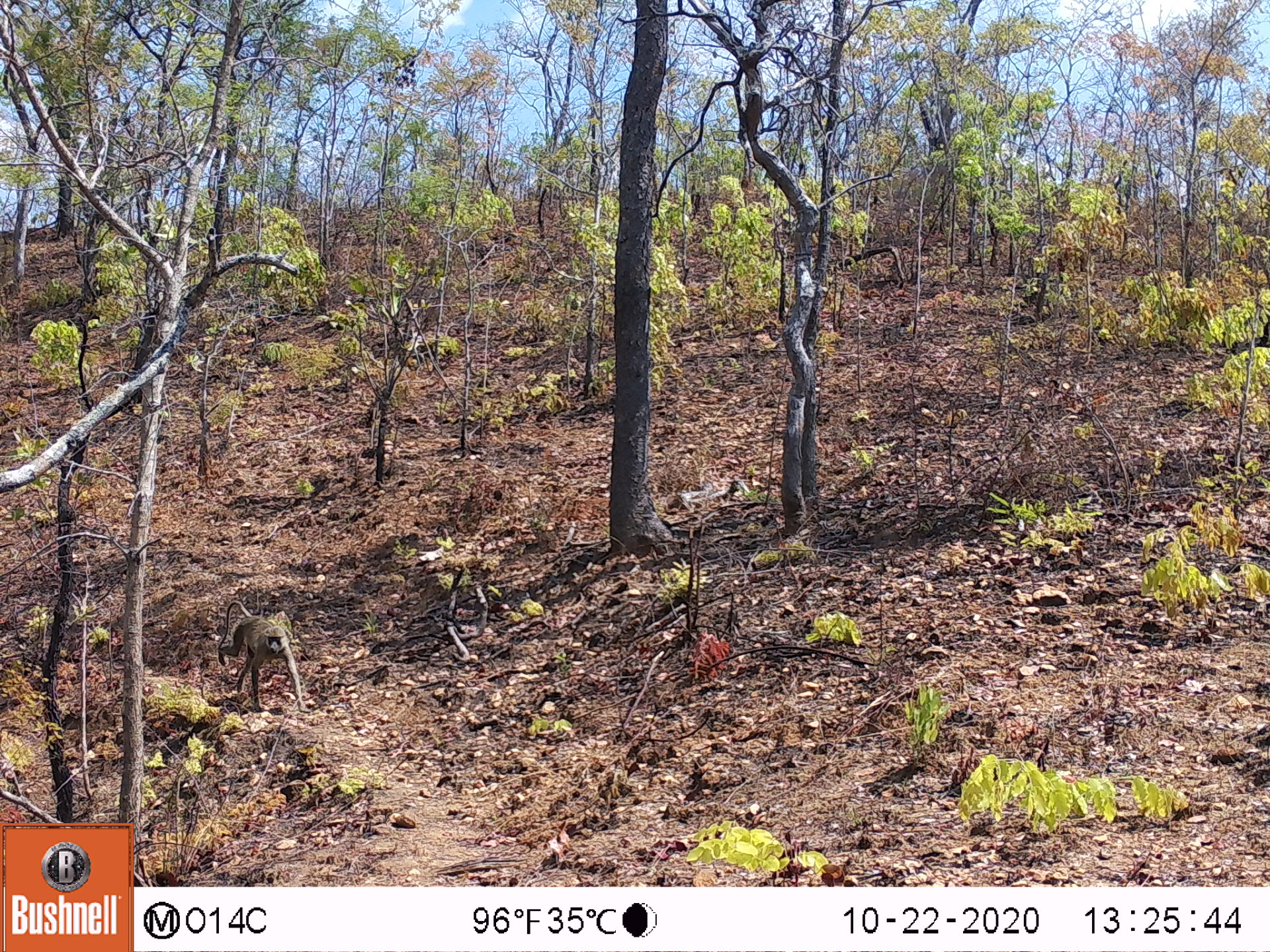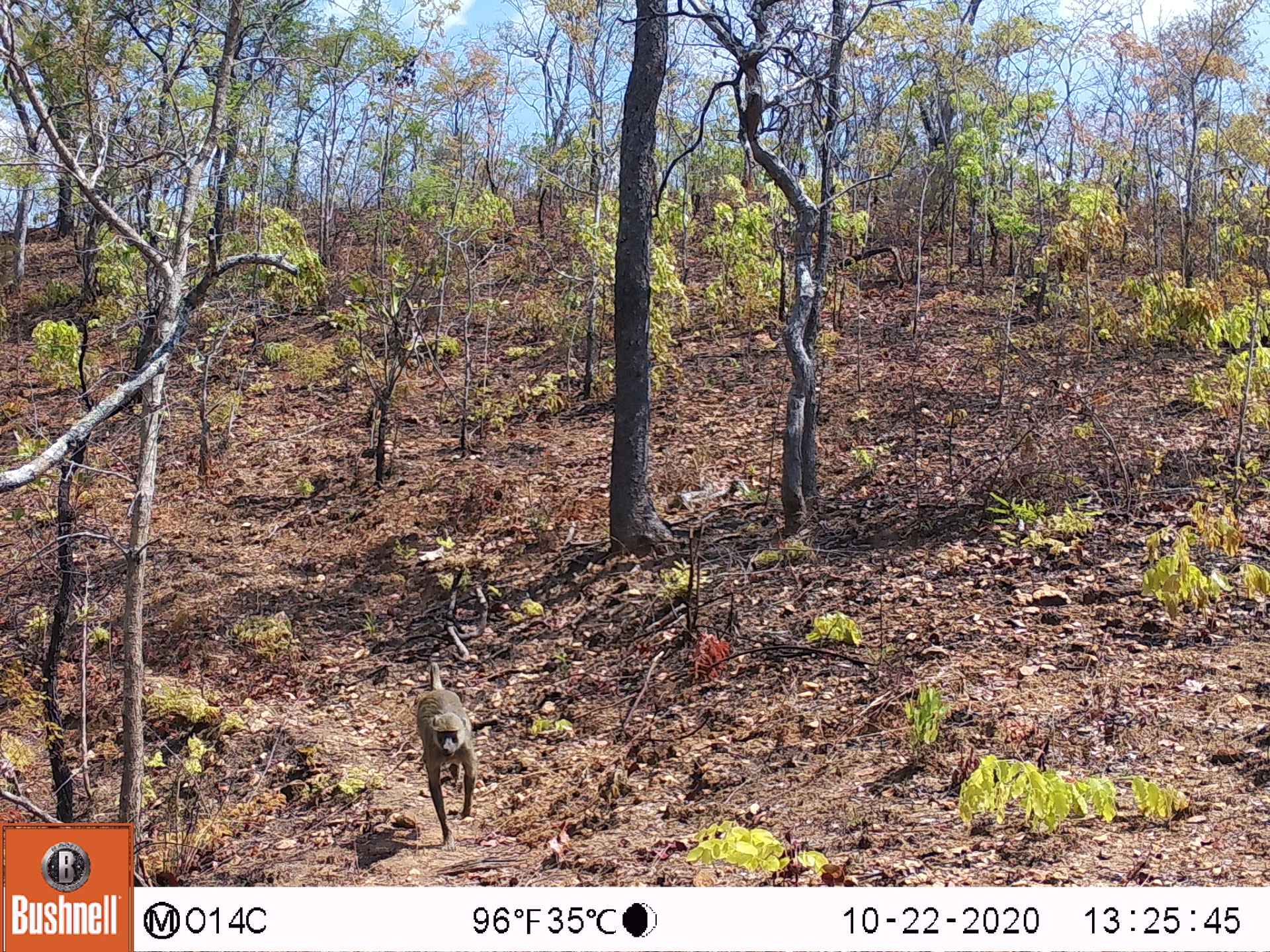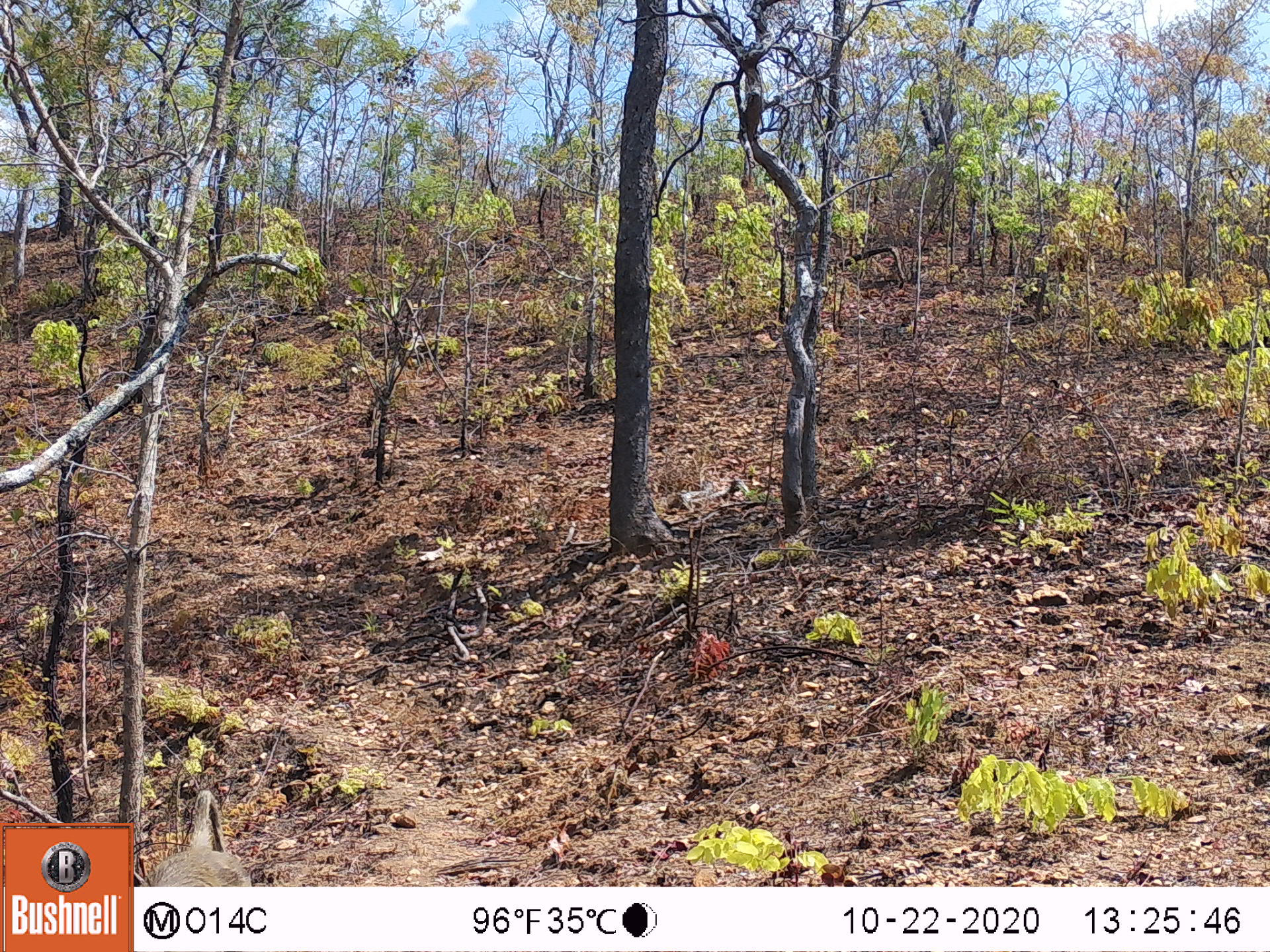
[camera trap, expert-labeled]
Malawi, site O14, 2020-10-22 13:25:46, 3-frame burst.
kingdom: Animalia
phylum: Chordata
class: Mammalia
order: Primates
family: Cercopithecidae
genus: Papio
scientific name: Papio cynocephalus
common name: yellow baboon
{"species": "yellow baboon (Papio cynocephalus)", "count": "1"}